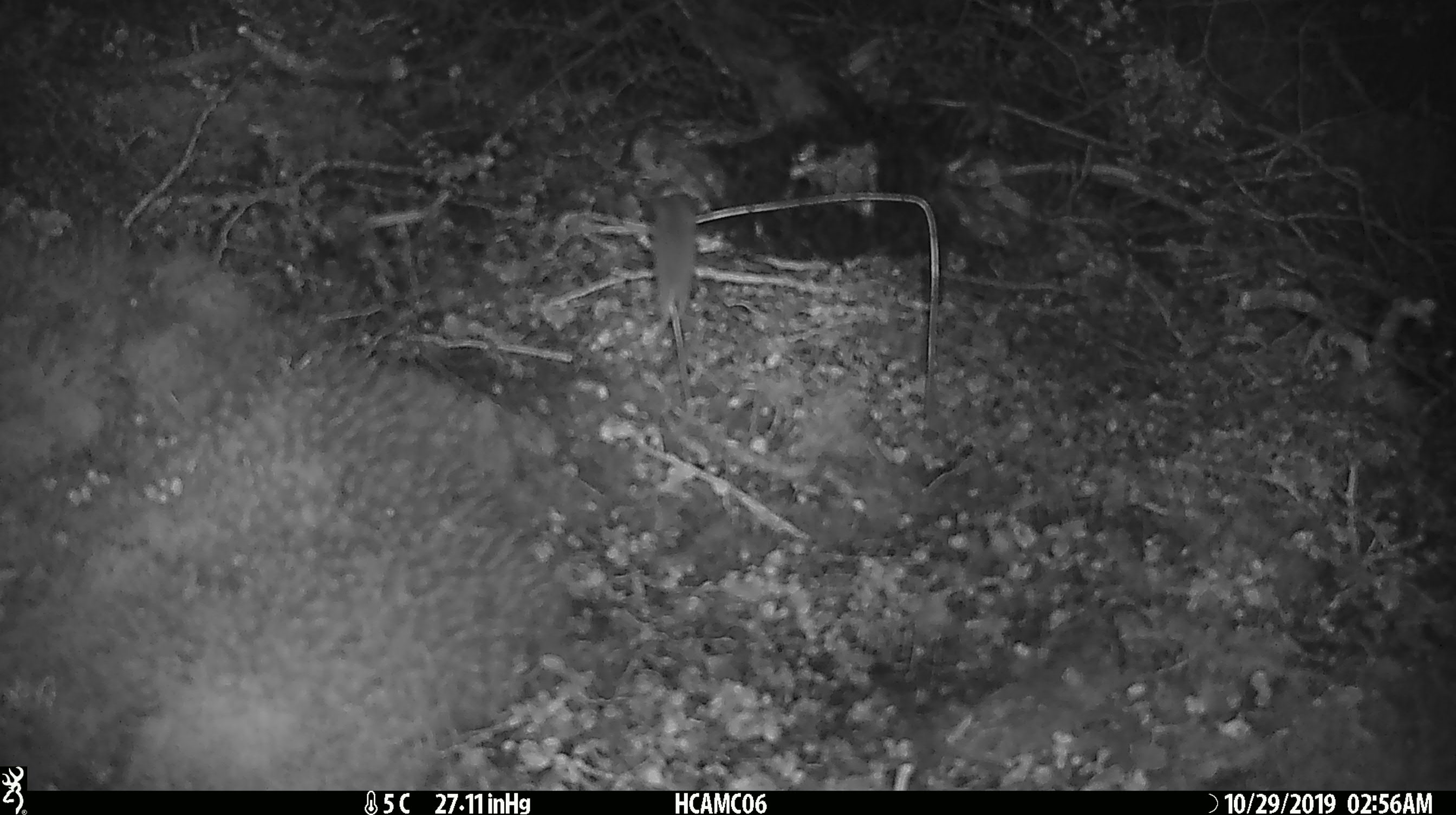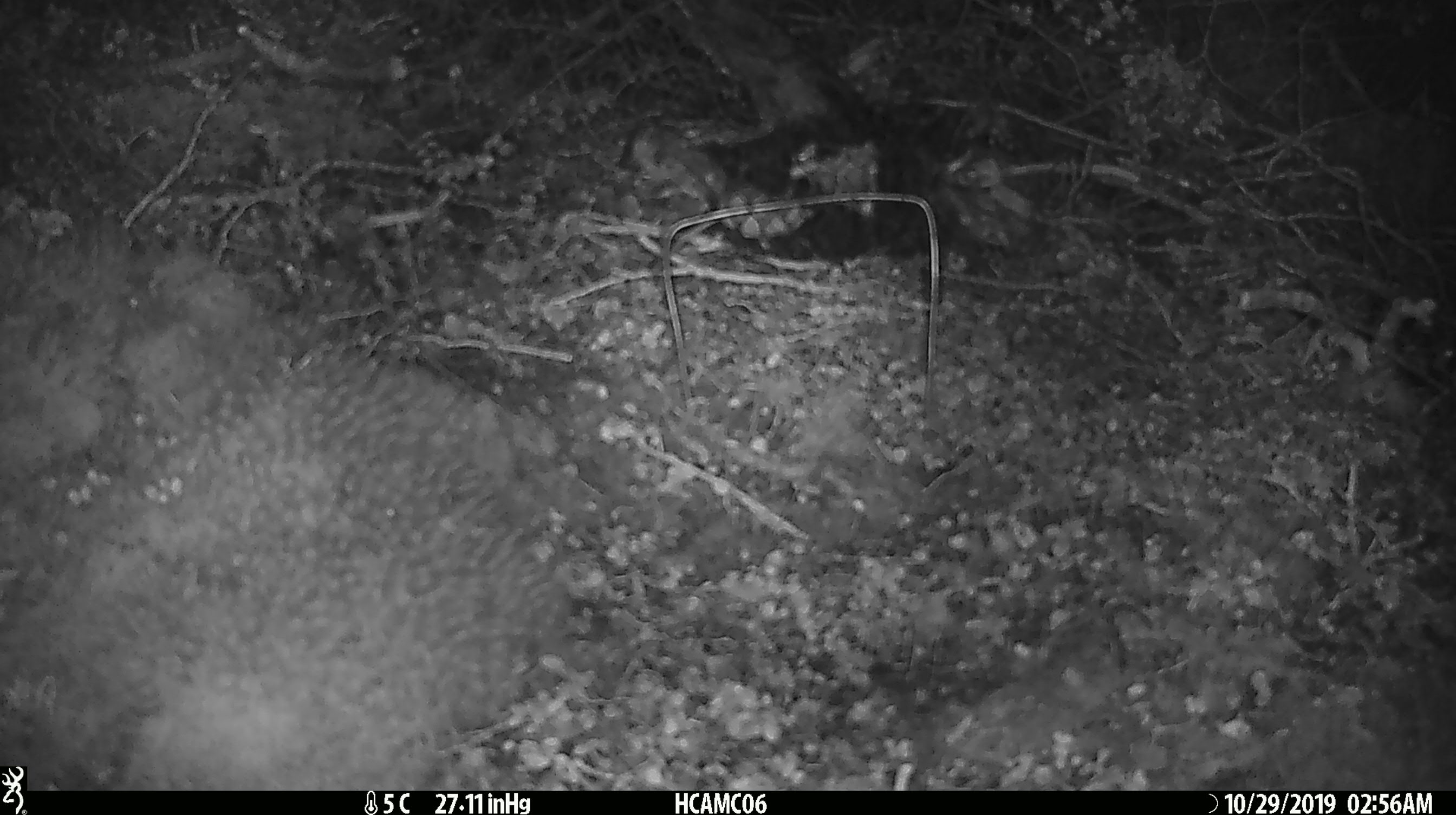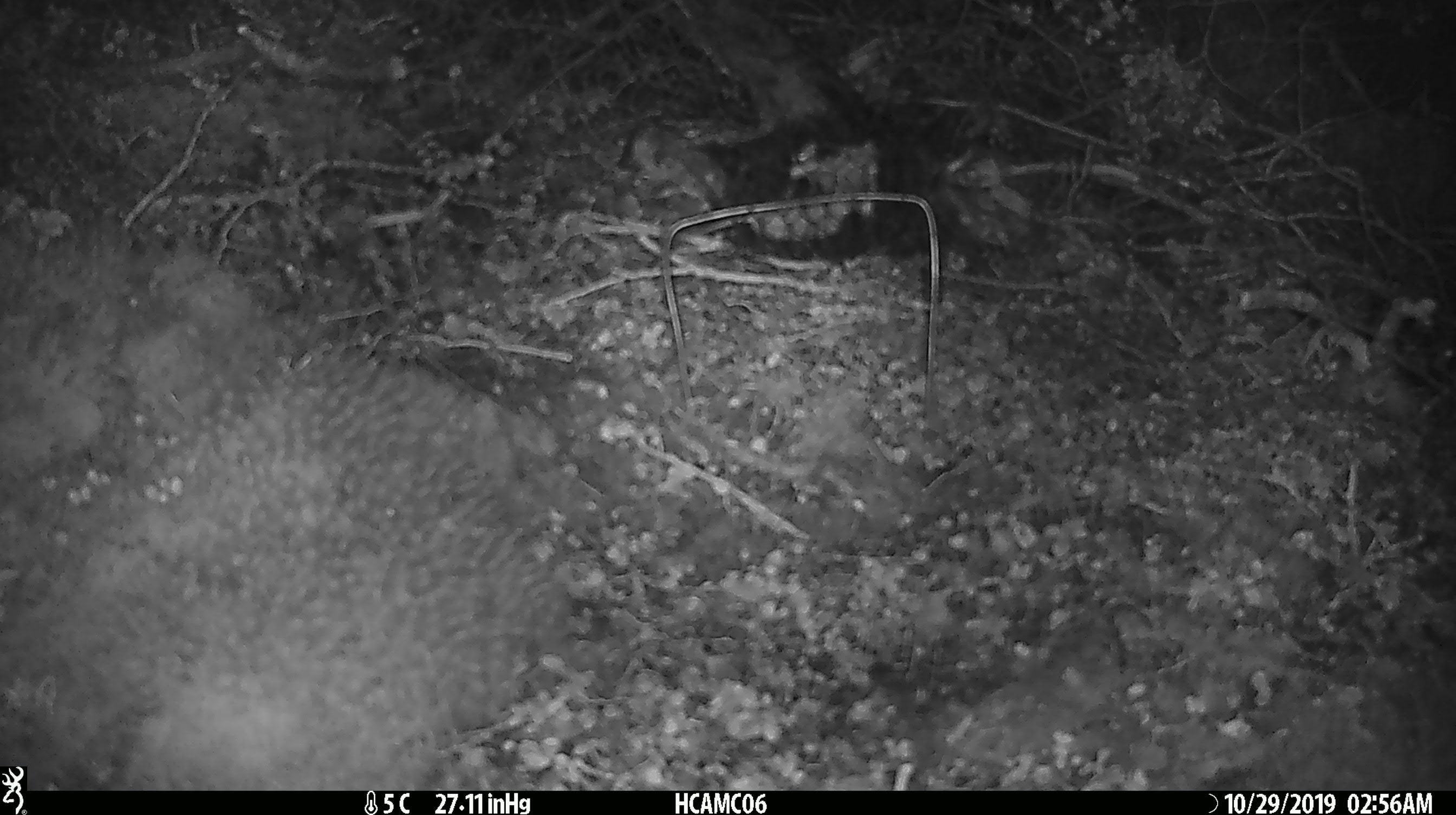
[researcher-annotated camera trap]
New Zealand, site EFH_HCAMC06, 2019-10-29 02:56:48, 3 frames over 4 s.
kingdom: Animalia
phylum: Chordata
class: Mammalia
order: Rodentia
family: Muridae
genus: Mus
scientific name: Mus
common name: mouse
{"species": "mouse (Mus)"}